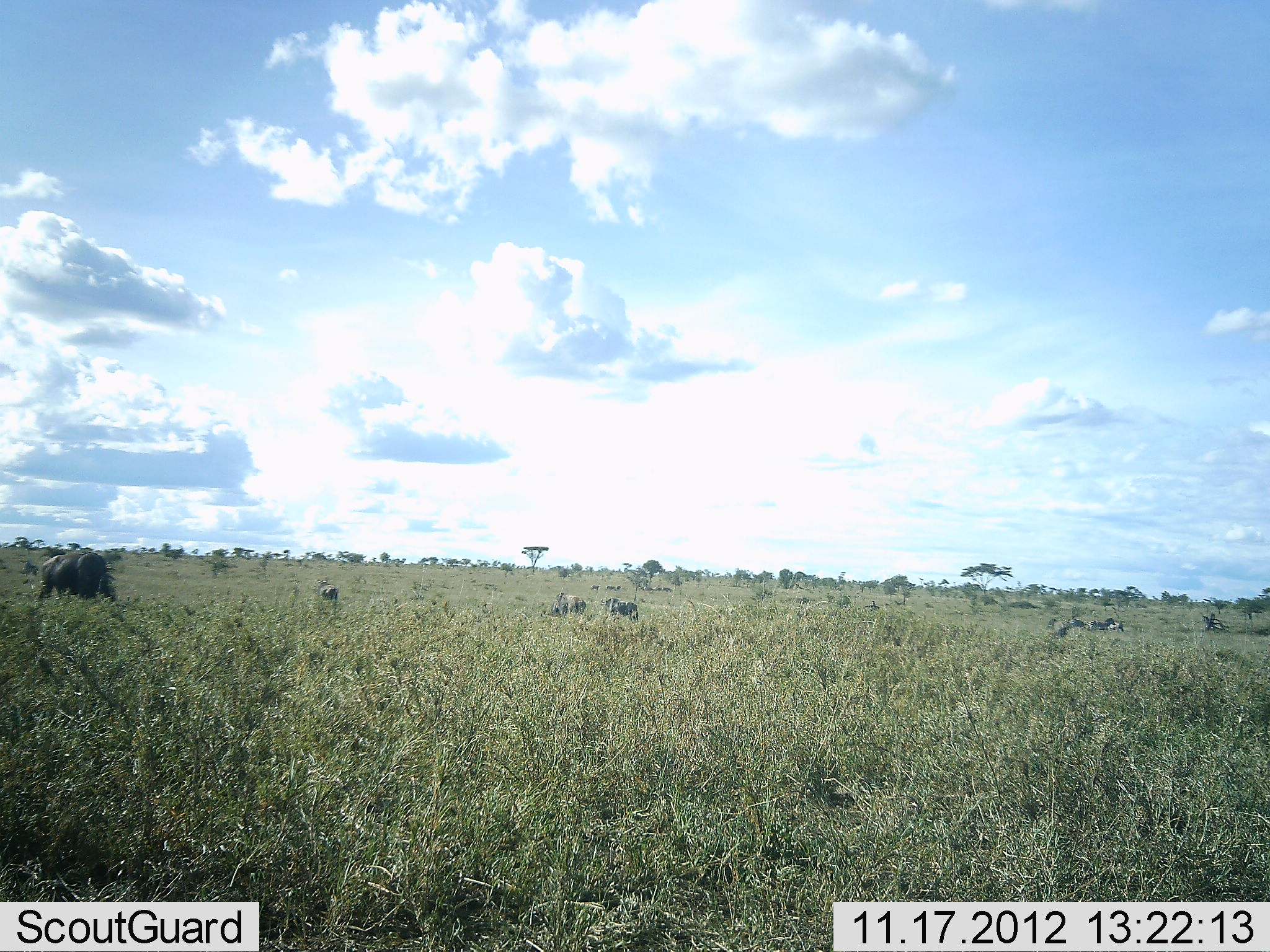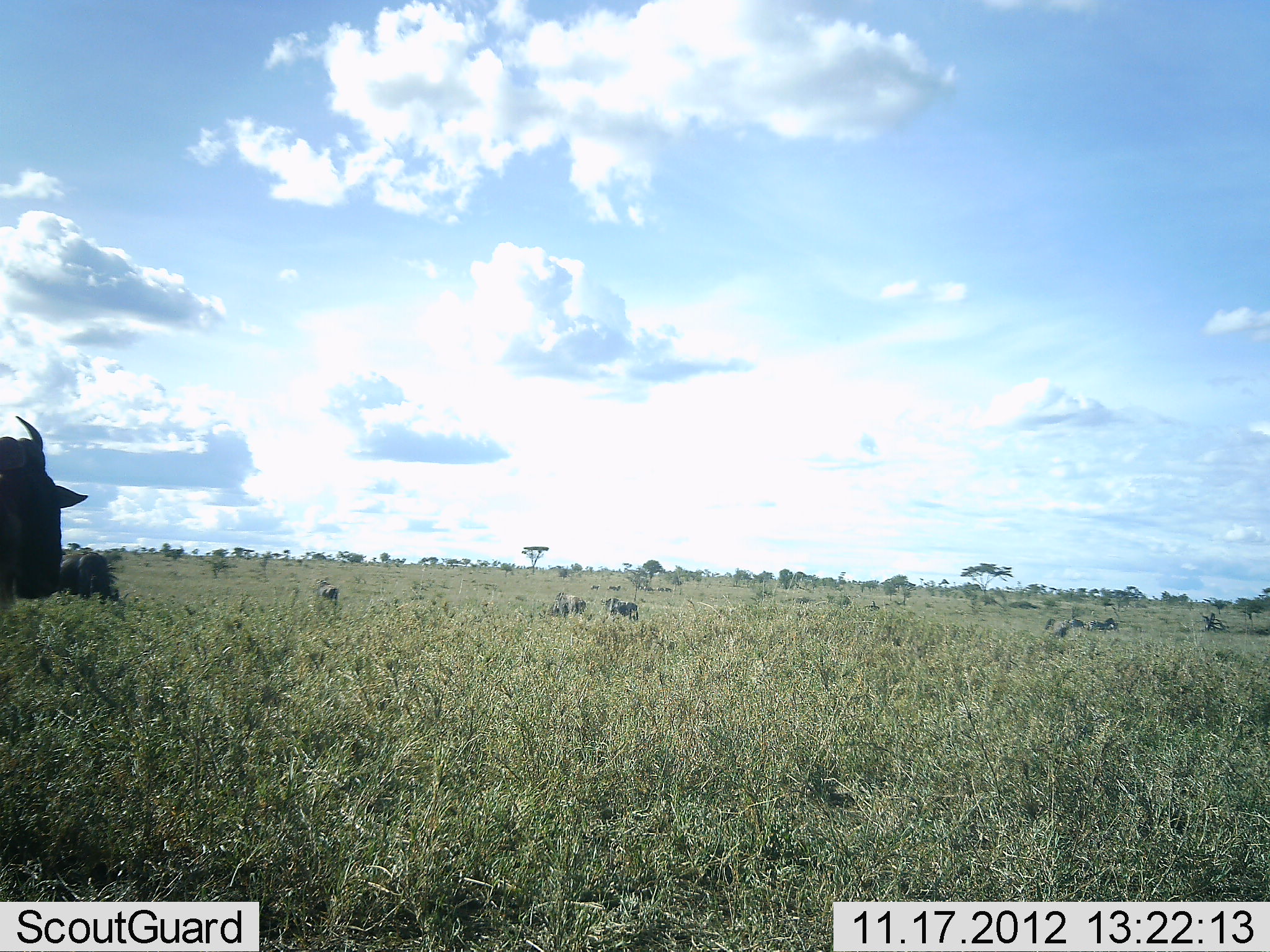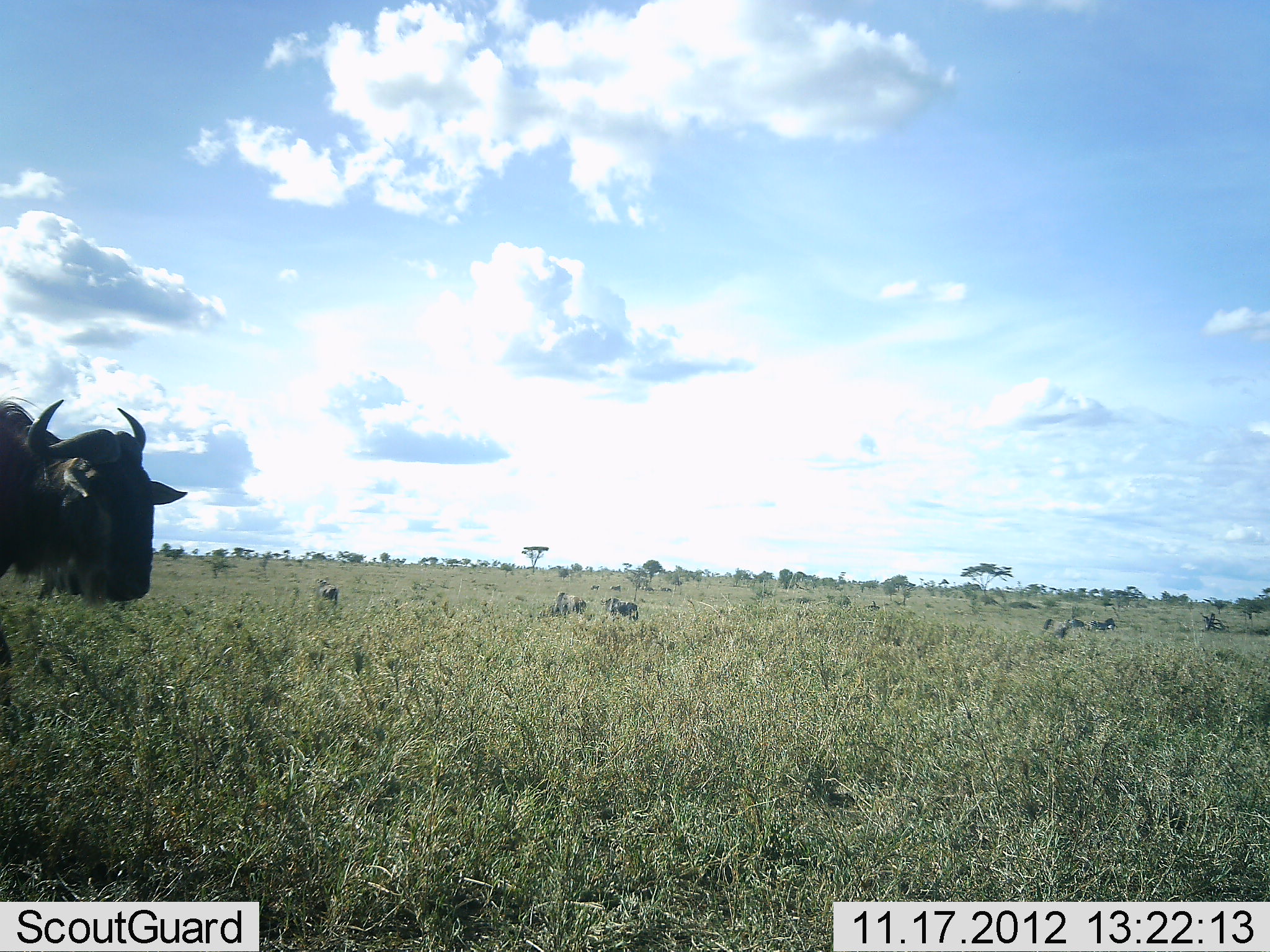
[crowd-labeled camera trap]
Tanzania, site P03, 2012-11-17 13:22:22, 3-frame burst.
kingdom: Animalia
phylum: Chordata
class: Mammalia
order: Artiodactyla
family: Bovidae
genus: Connochaetes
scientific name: Connochaetes taurinus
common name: blue wildebeest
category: wildebeest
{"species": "wildebeest (blue wildebeest) (Connochaetes taurinus)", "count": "5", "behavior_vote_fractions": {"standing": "36%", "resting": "9%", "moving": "91%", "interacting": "0%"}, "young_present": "0%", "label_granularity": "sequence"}